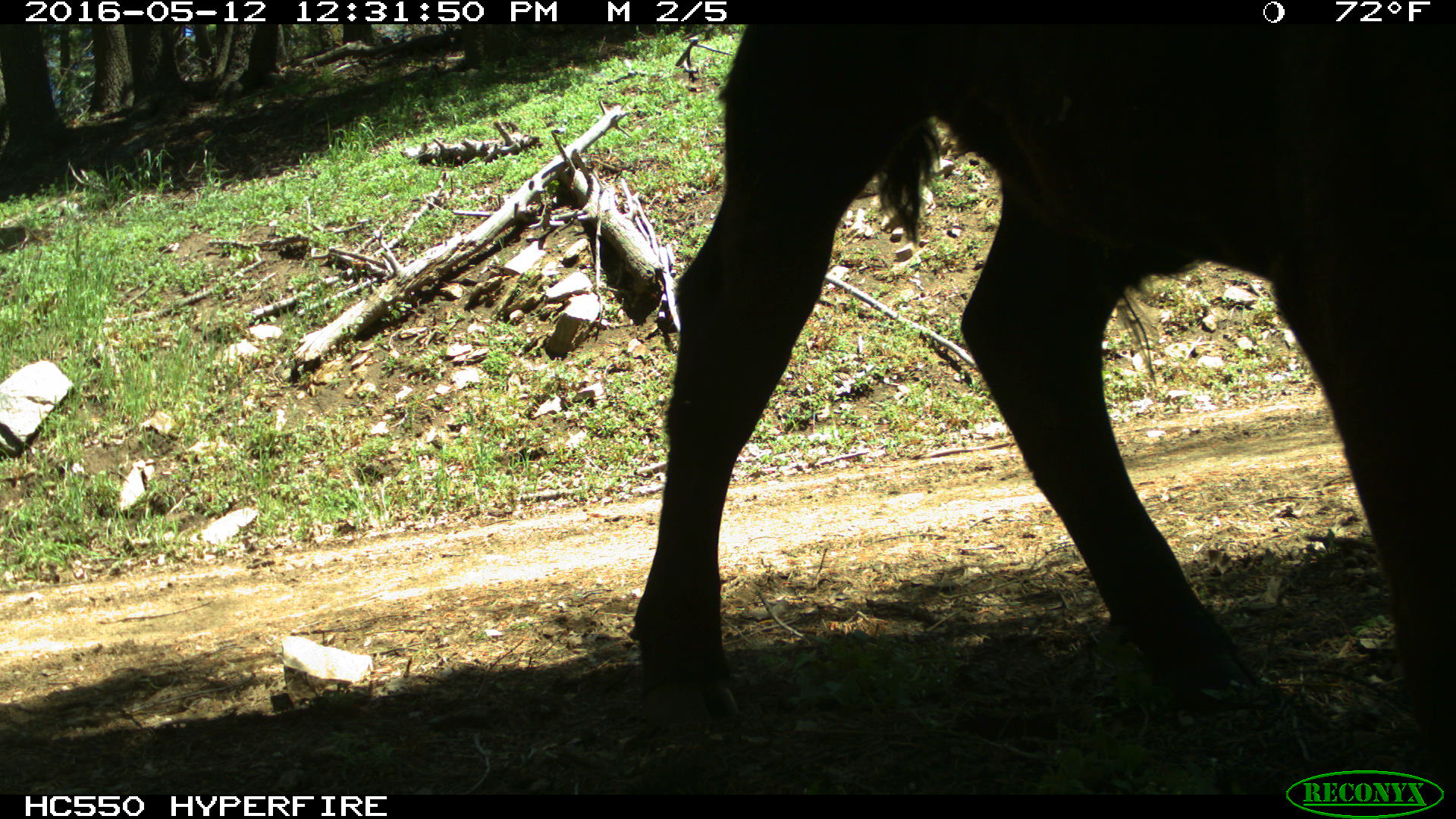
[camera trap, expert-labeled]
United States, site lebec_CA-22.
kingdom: Animalia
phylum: Chordata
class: Mammalia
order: Artiodactyla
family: Bovidae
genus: Bos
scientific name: Bos taurus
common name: domestic cow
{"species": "Bos taurus (domestic cow)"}